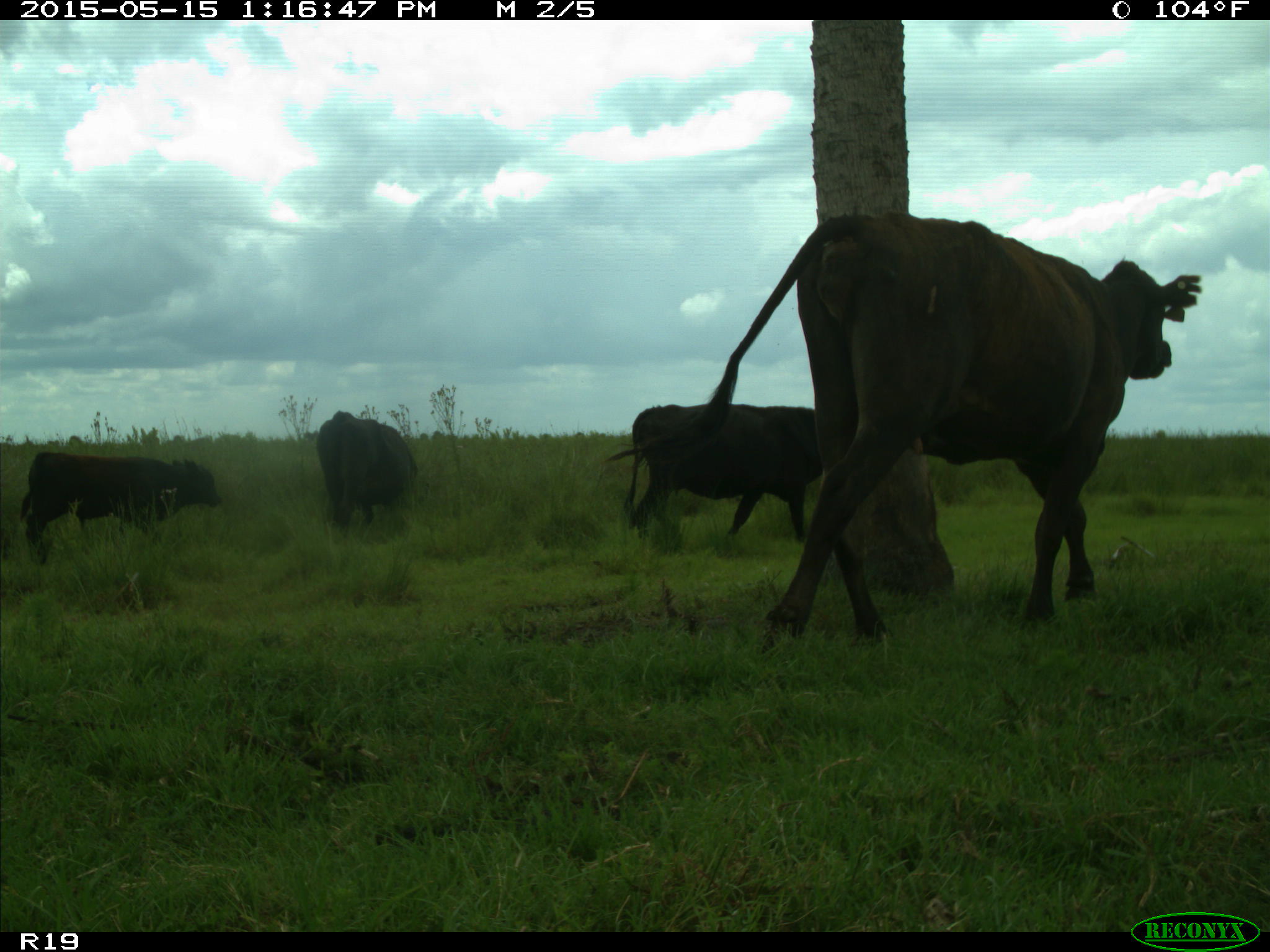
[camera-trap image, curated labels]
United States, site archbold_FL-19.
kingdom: Animalia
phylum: Chordata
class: Mammalia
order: Artiodactyla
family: Bovidae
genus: Bos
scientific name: Bos taurus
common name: domestic cow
Bos taurus (domestic cow).